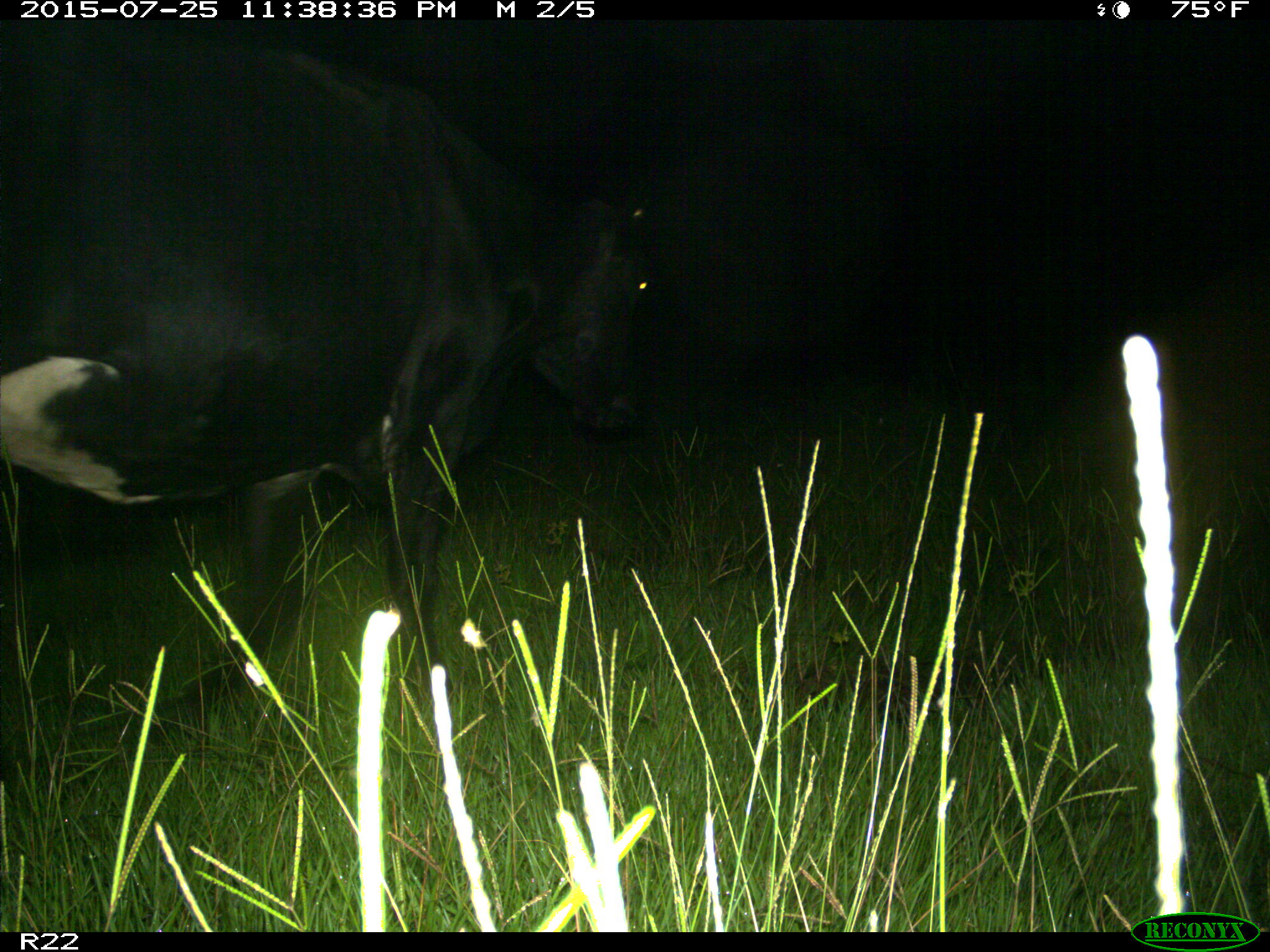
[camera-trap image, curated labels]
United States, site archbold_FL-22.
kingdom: Animalia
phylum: Chordata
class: Mammalia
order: Artiodactyla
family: Bovidae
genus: Bos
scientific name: Bos taurus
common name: domestic cow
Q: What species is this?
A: Bos taurus (domestic cow).